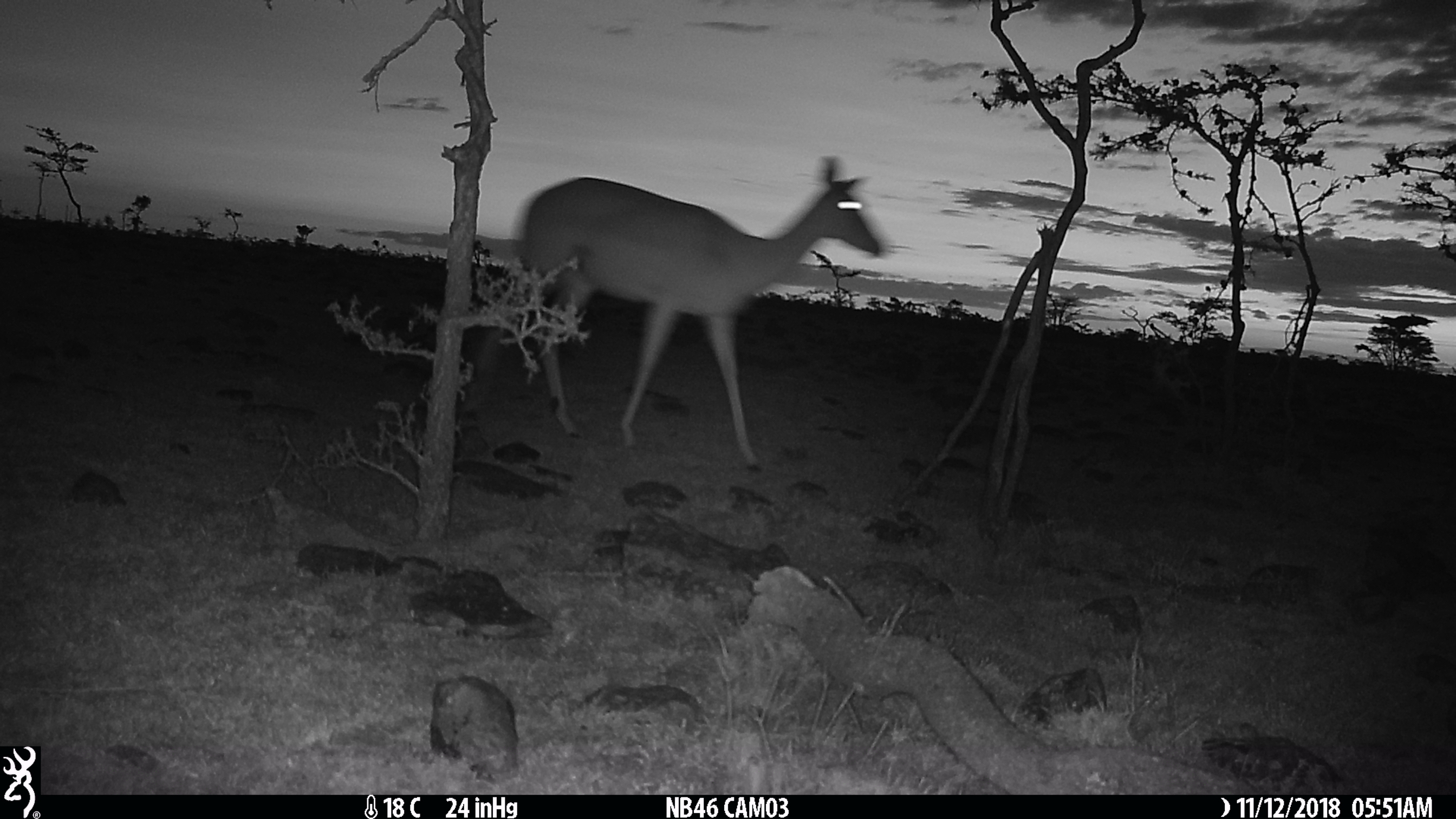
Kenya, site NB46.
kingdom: Animalia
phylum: Chordata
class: Mammalia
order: Artiodactyla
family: Bovidae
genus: Aepyceros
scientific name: Aepyceros melampus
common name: impala